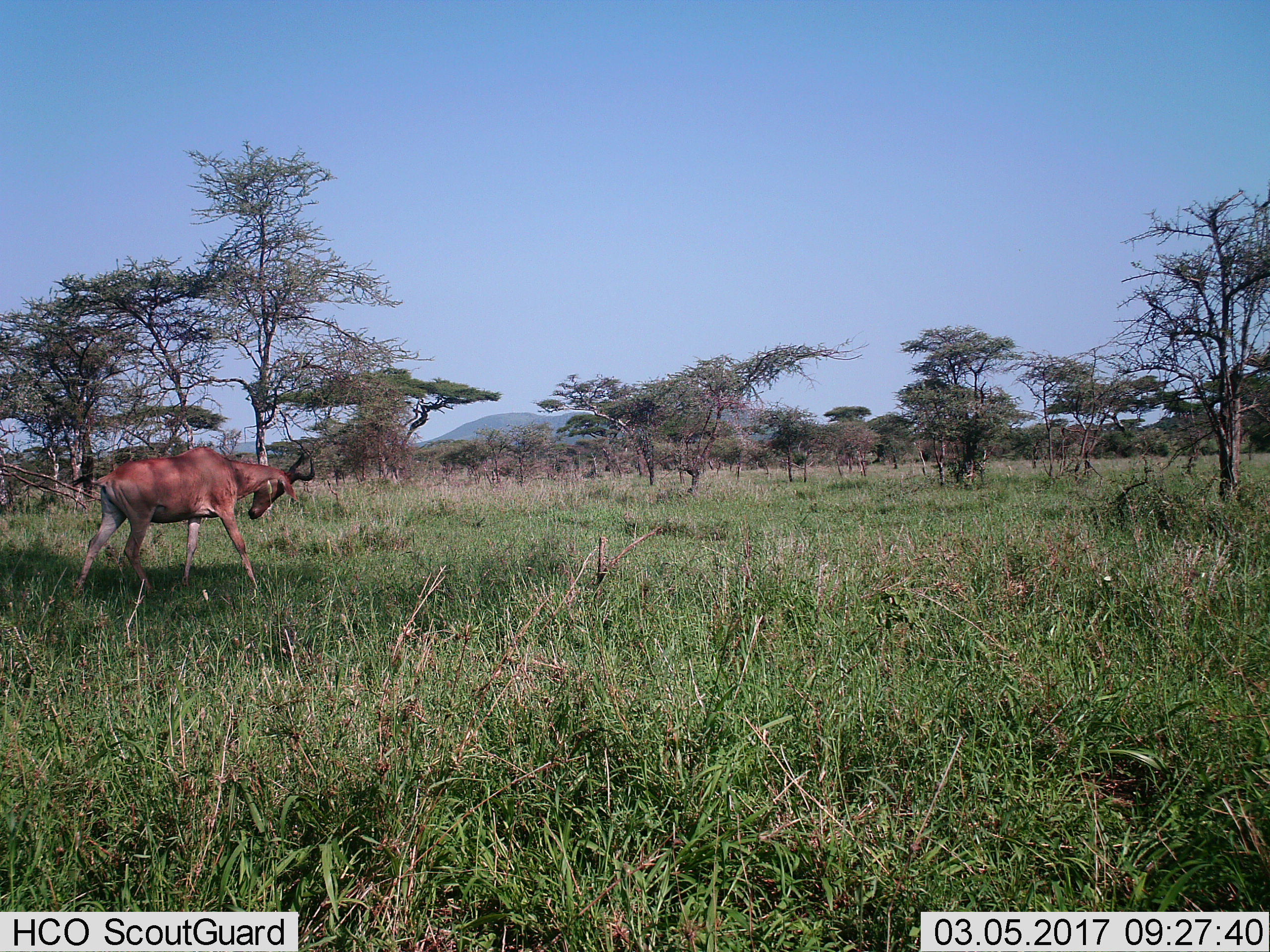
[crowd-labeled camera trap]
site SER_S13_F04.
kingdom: Animalia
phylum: Chordata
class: Mammalia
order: Artiodactyla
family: Bovidae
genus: Alcelaphus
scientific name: Alcelaphus buselaphus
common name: hartebeest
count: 1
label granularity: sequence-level